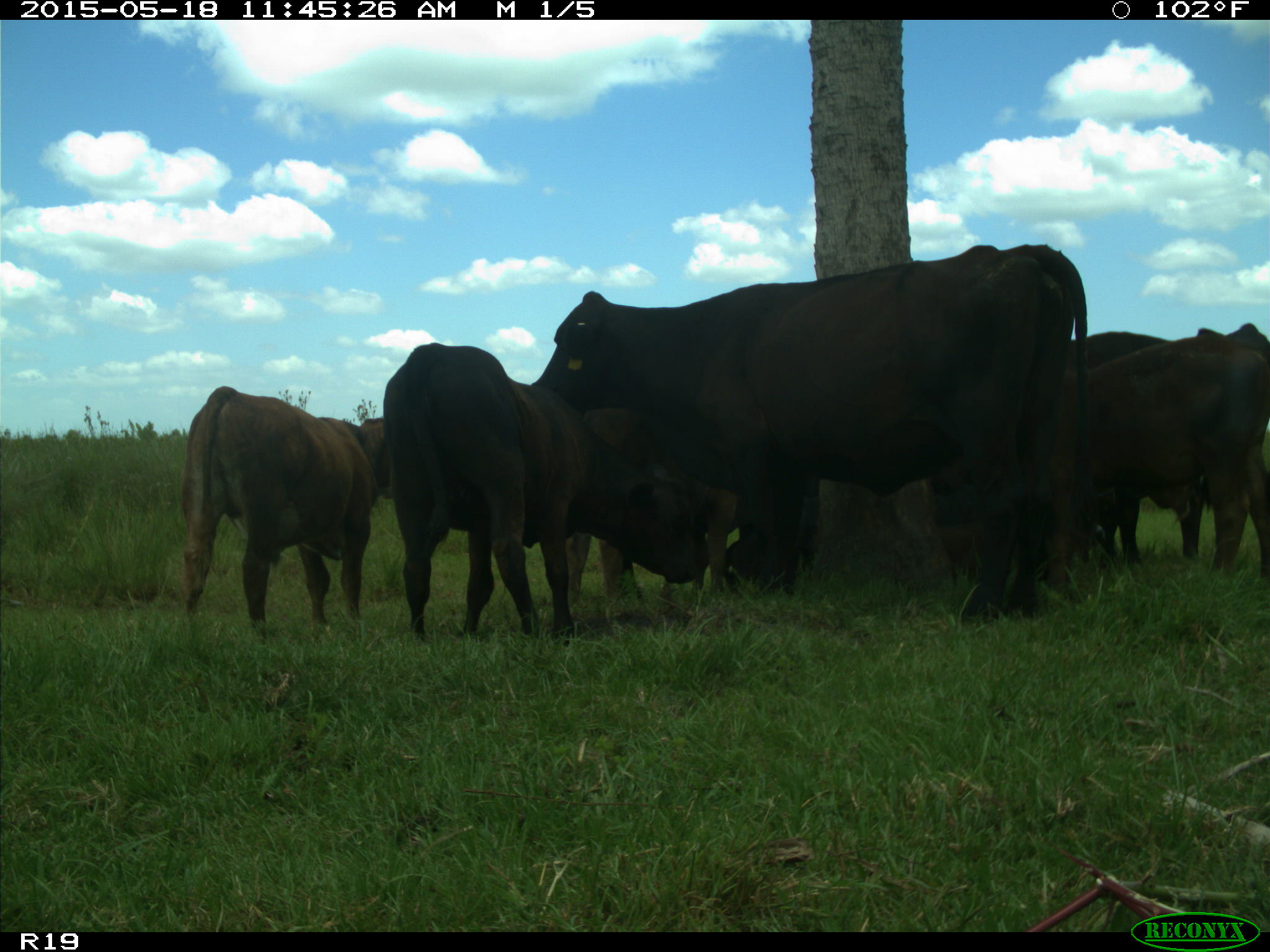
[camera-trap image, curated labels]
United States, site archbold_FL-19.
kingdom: Animalia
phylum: Chordata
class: Mammalia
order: Artiodactyla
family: Bovidae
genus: Bos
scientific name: Bos taurus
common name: domestic cow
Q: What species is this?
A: Bos taurus (domestic cow).